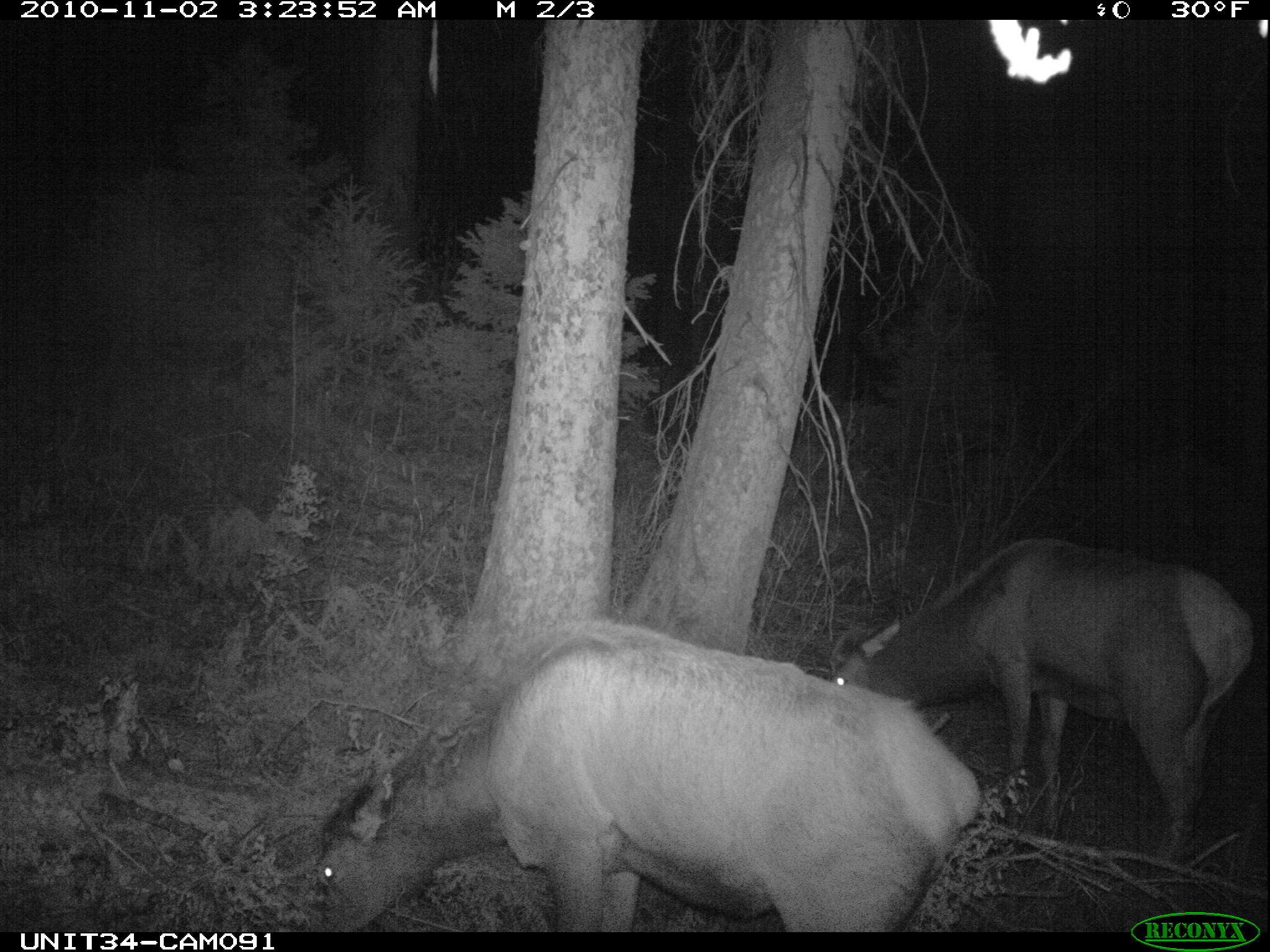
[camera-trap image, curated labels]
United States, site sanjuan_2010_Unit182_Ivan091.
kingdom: Animalia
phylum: Chordata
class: Mammalia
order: Artiodactyla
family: Cervidae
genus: Cervus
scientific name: Cervus elaphus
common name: red deer